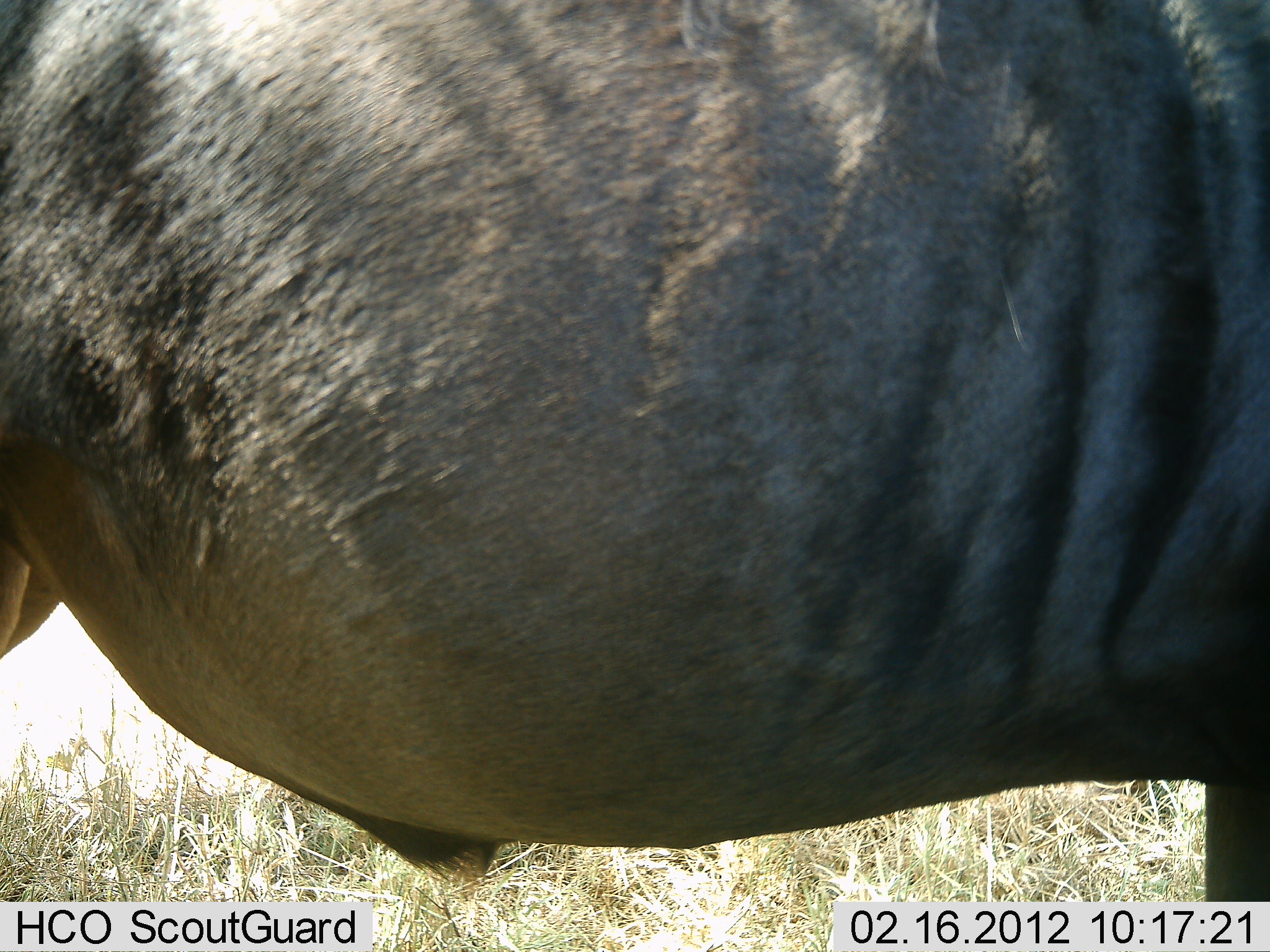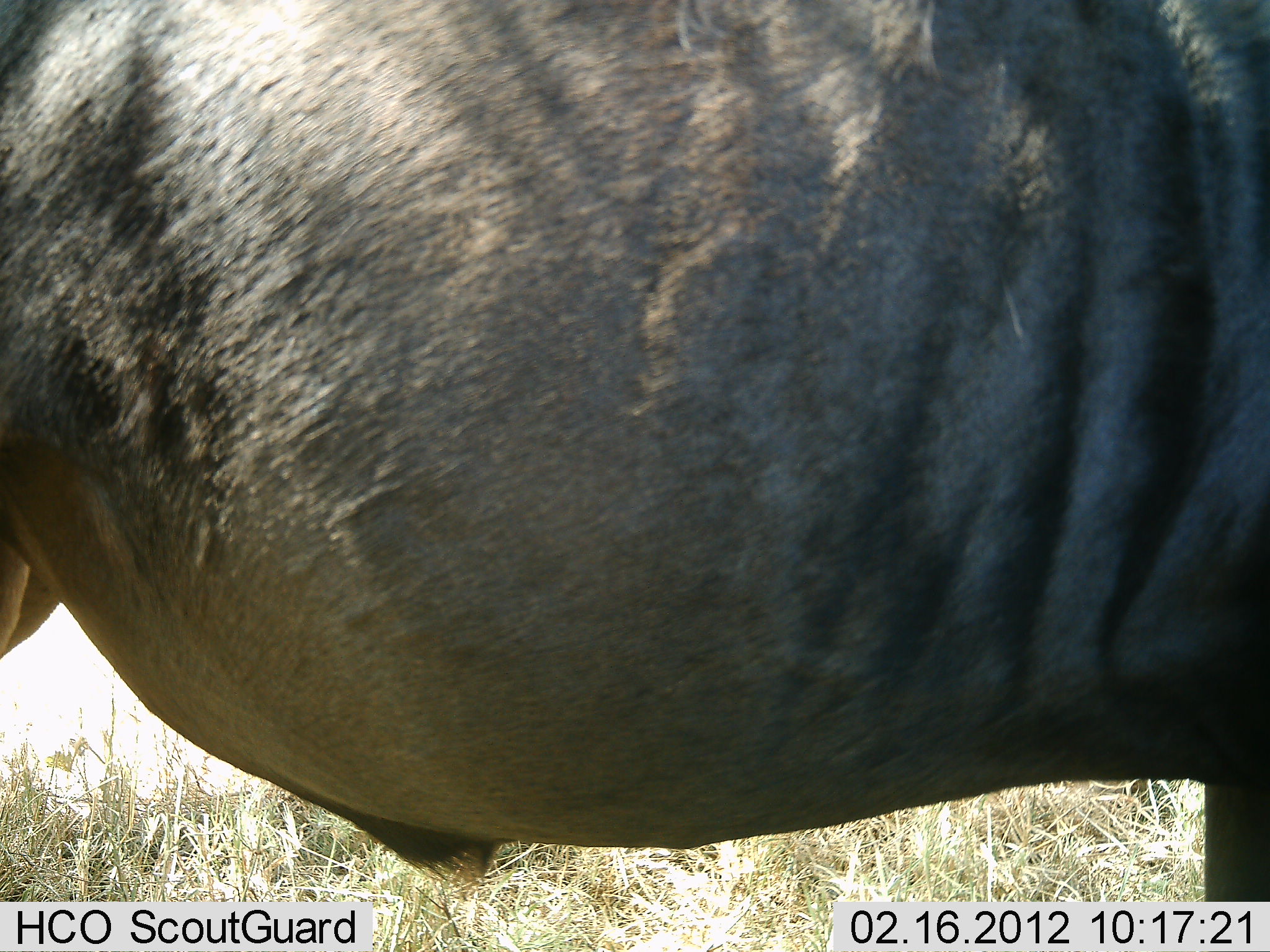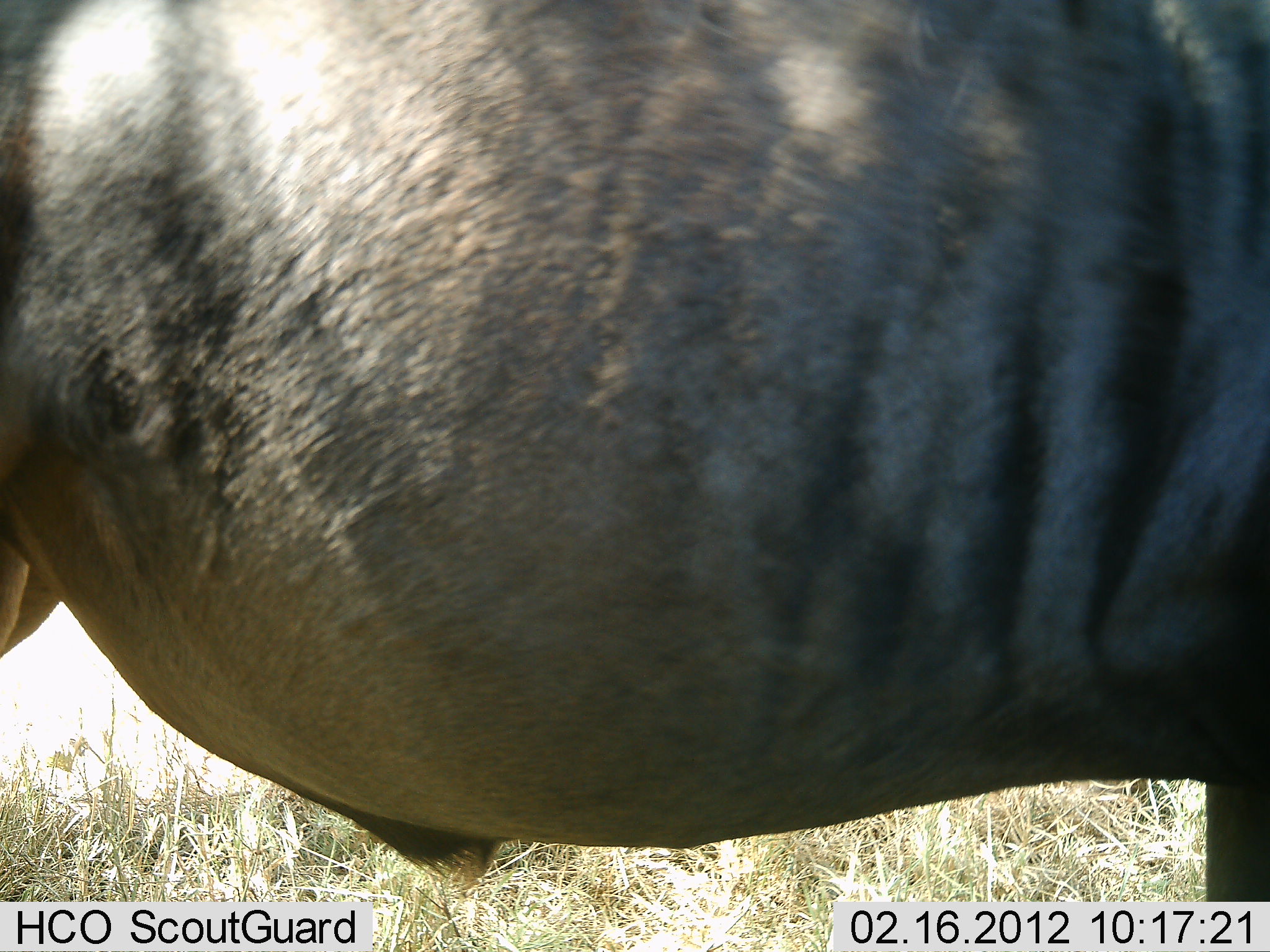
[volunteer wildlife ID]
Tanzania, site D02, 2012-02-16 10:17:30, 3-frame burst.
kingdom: Animalia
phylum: Chordata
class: Mammalia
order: Artiodactyla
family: Bovidae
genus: Connochaetes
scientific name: Connochaetes taurinus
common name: blue wildebeest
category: wildebeest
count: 1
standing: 100%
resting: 0%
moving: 0%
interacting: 0%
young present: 0%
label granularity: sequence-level